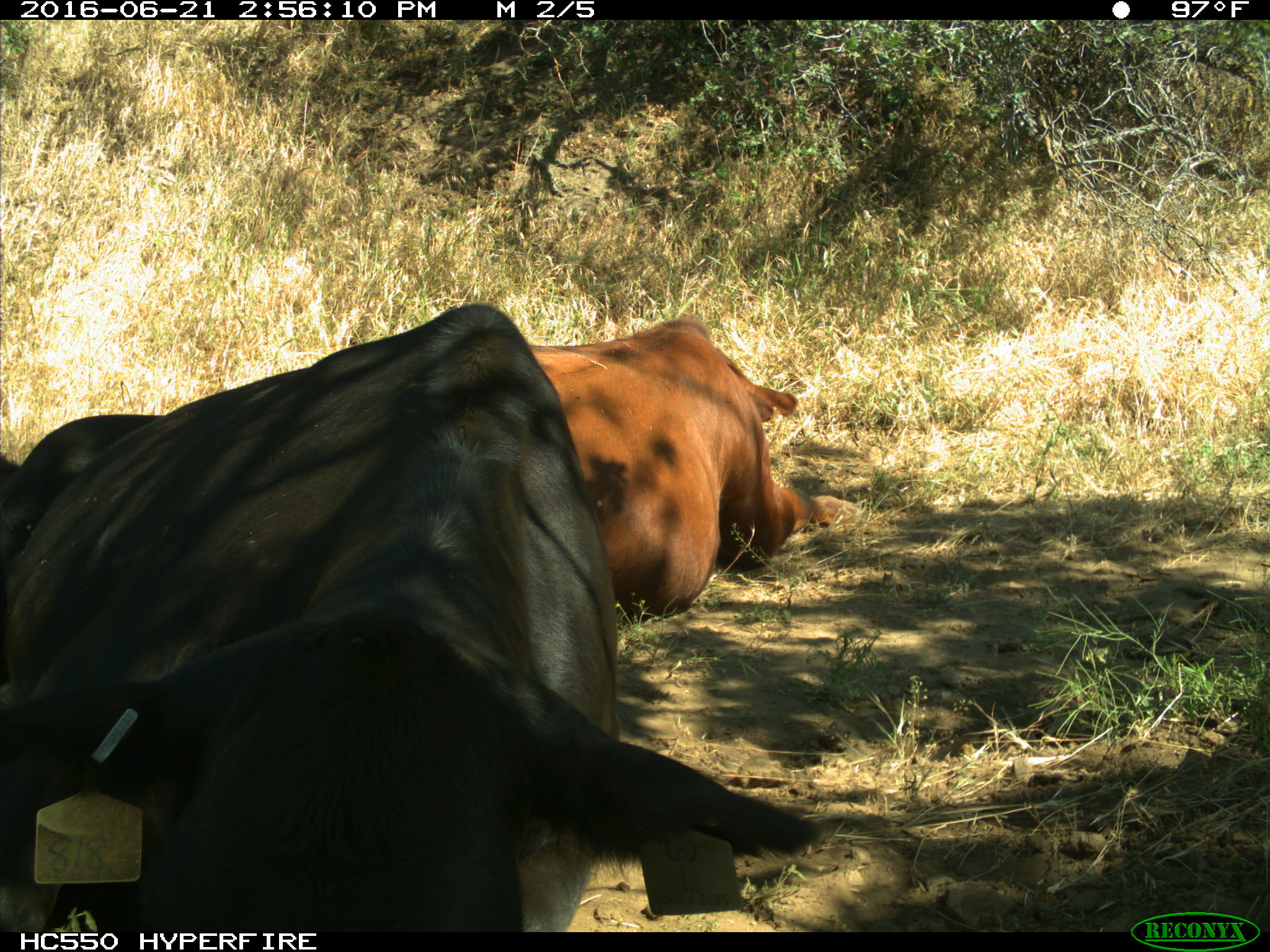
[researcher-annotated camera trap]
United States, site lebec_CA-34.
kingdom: Animalia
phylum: Chordata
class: Mammalia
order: Artiodactyla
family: Bovidae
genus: Bos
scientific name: Bos taurus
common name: domestic cow